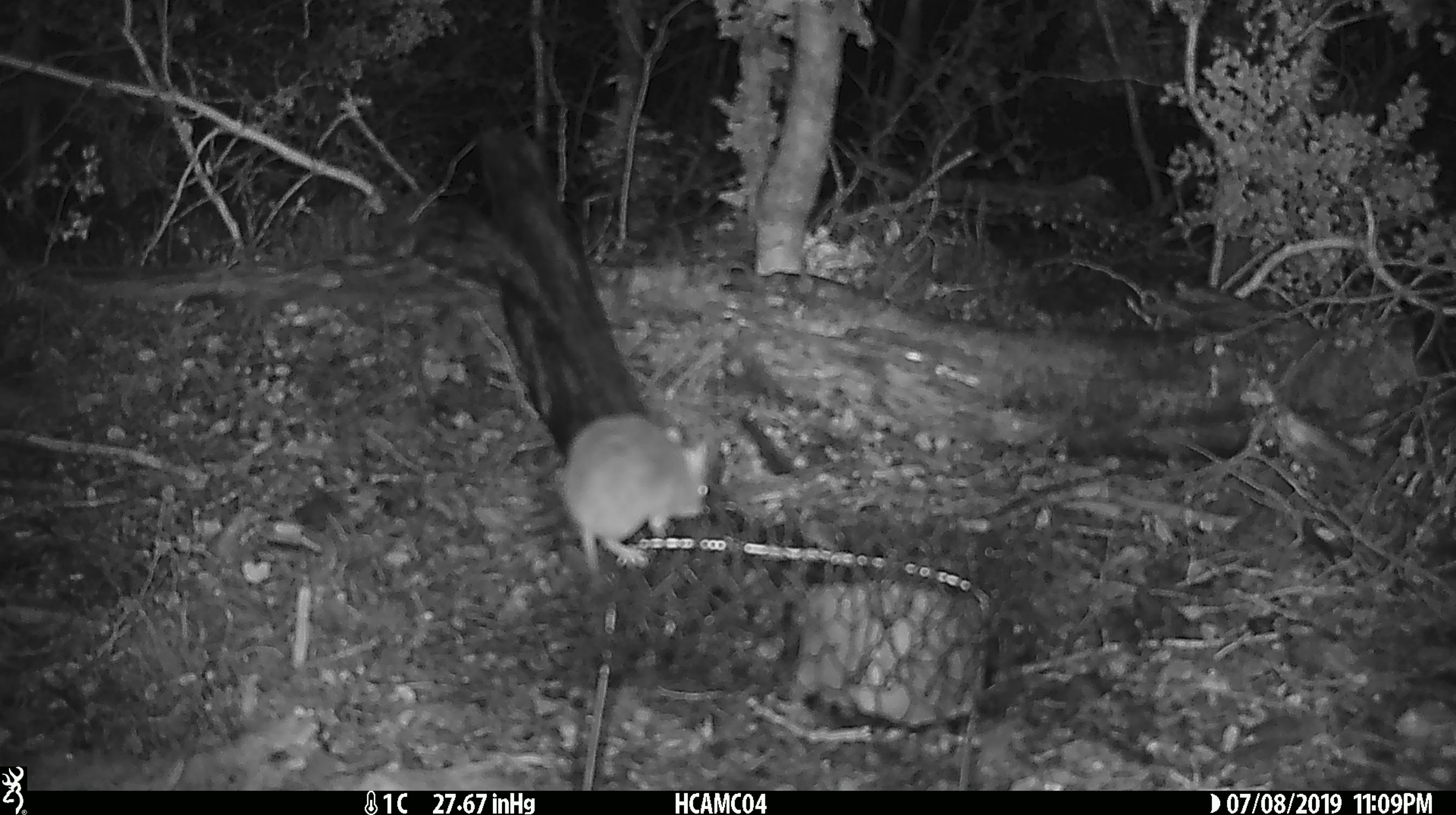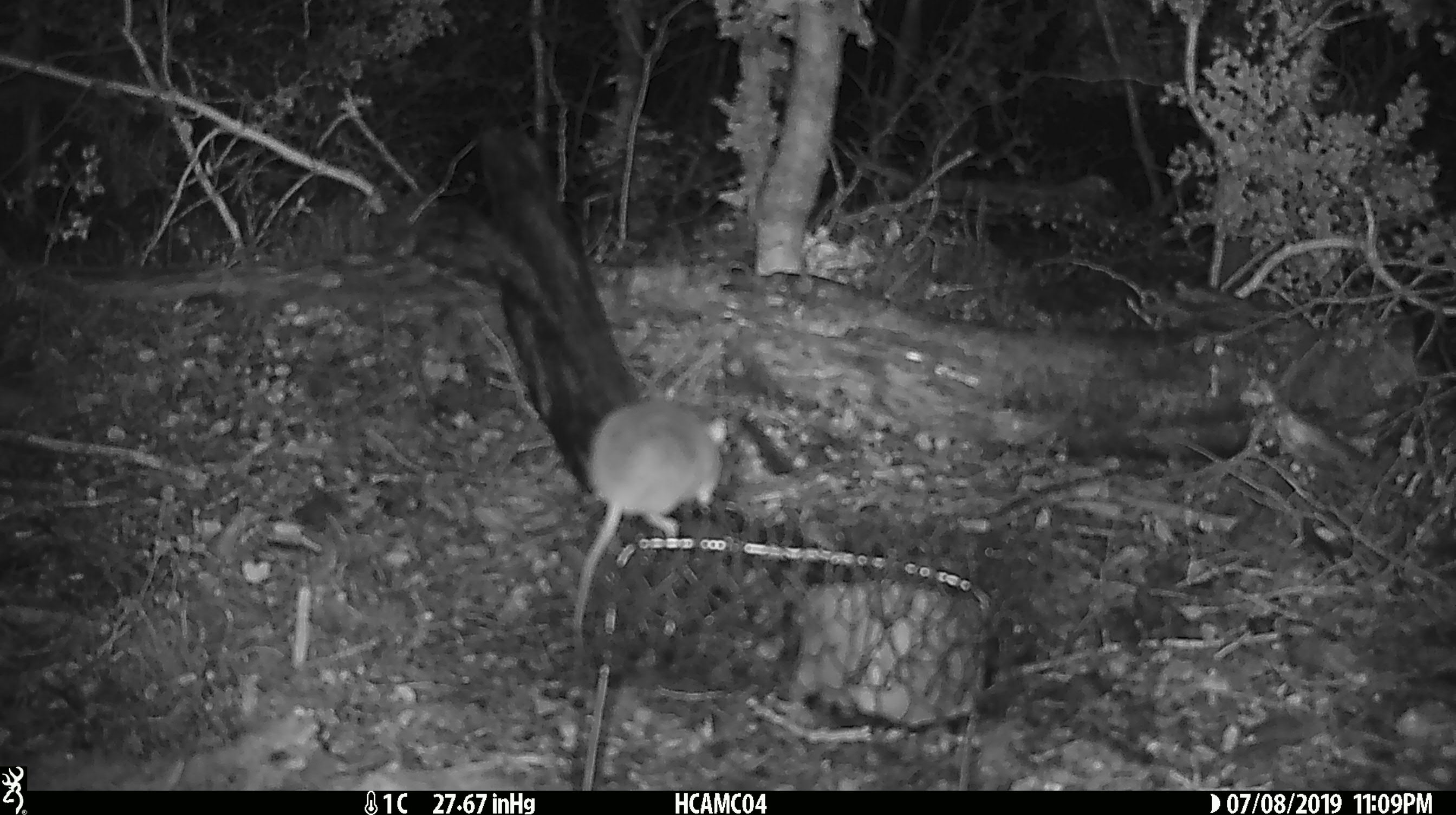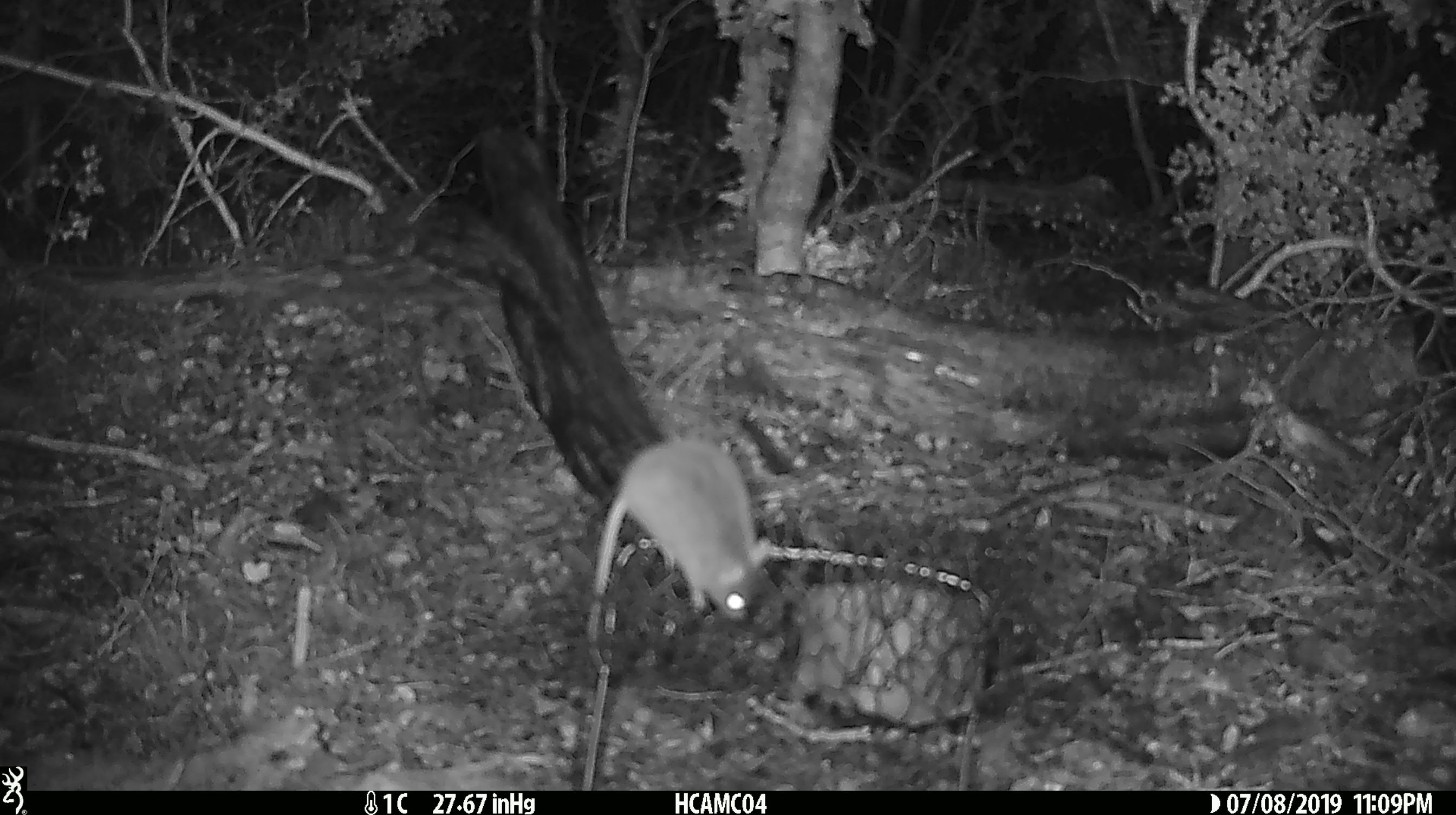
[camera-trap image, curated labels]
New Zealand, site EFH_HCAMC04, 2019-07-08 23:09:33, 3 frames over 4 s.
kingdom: Animalia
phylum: Chordata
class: Mammalia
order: Rodentia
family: Muridae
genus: Mus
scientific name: Mus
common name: mouse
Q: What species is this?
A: Mouse (Mus).